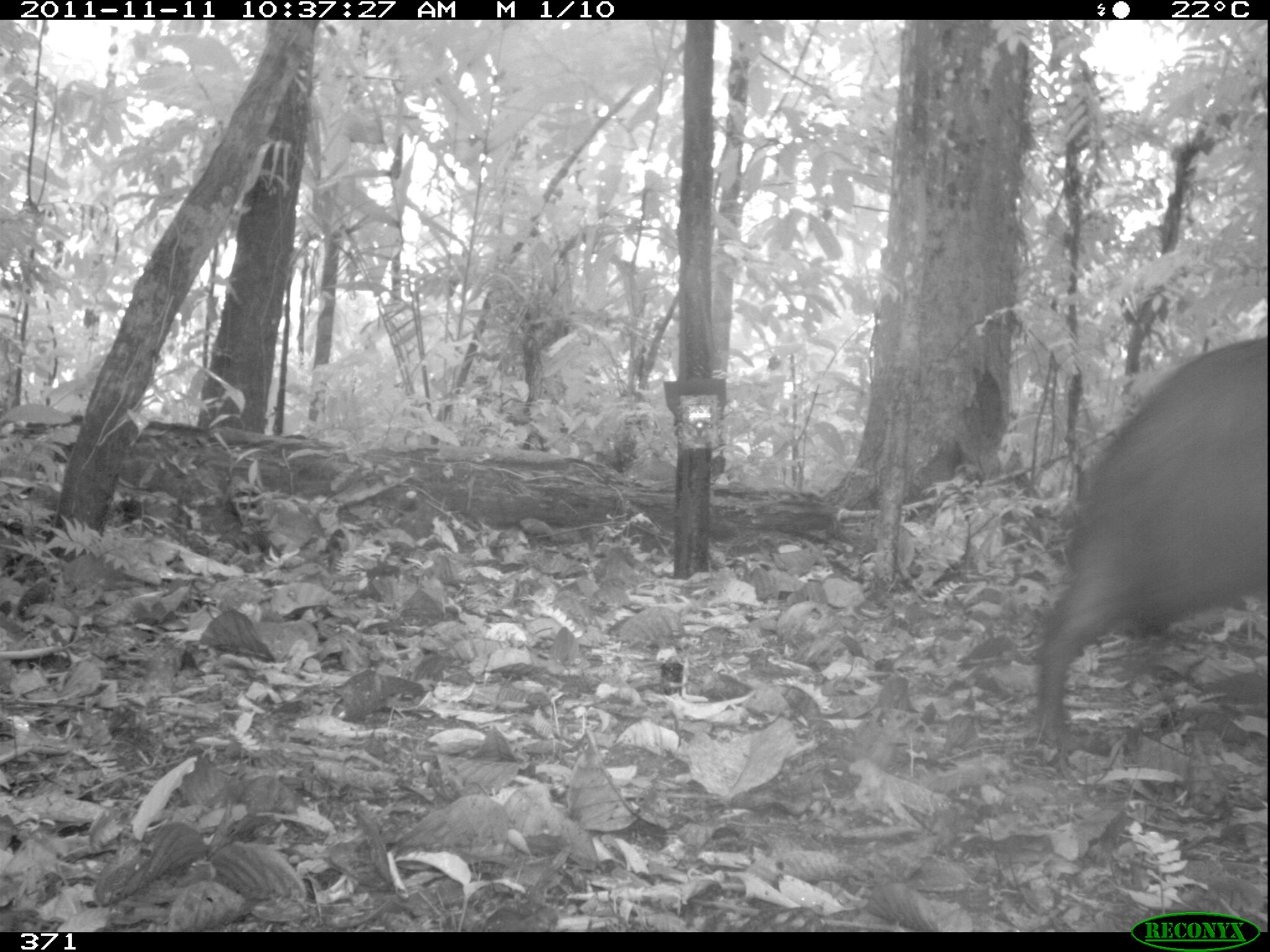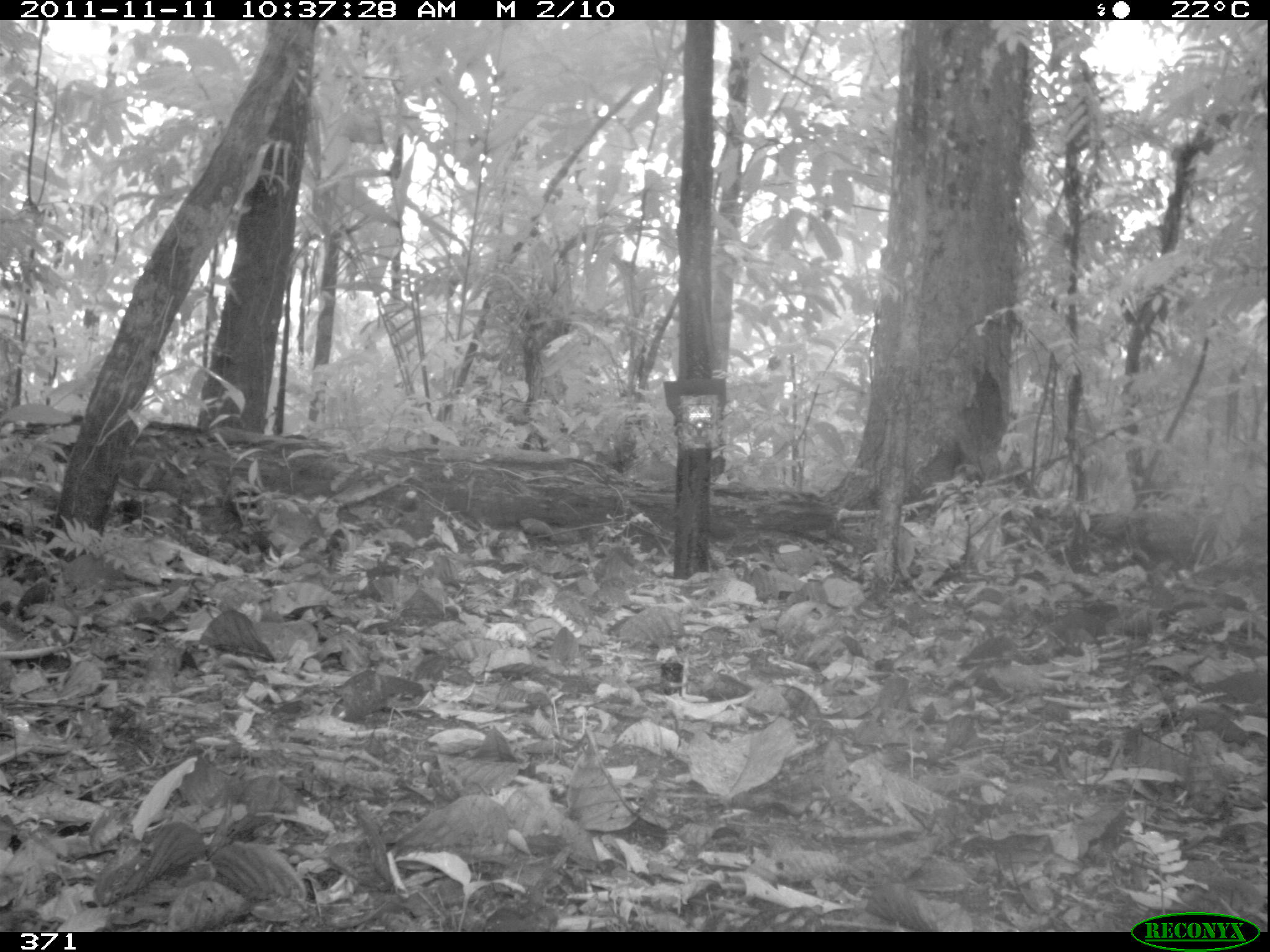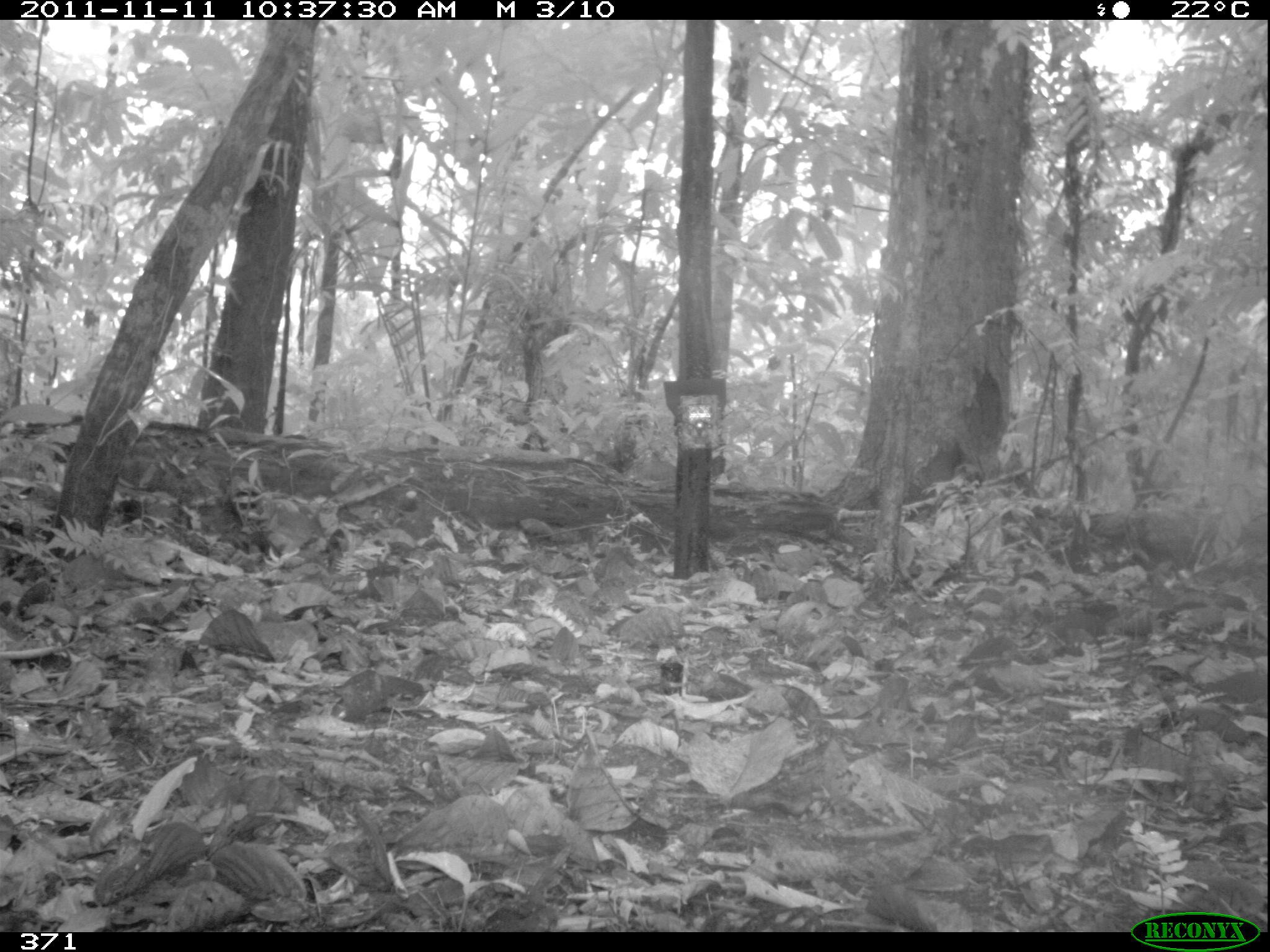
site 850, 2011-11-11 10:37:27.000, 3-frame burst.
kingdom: Animalia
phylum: Chordata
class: Mammalia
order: Artiodactyla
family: Tayassuidae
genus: Tayassu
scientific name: Tayassu pecari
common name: white-lipped peccary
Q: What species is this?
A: Tayassu pecari (white-lipped peccary).